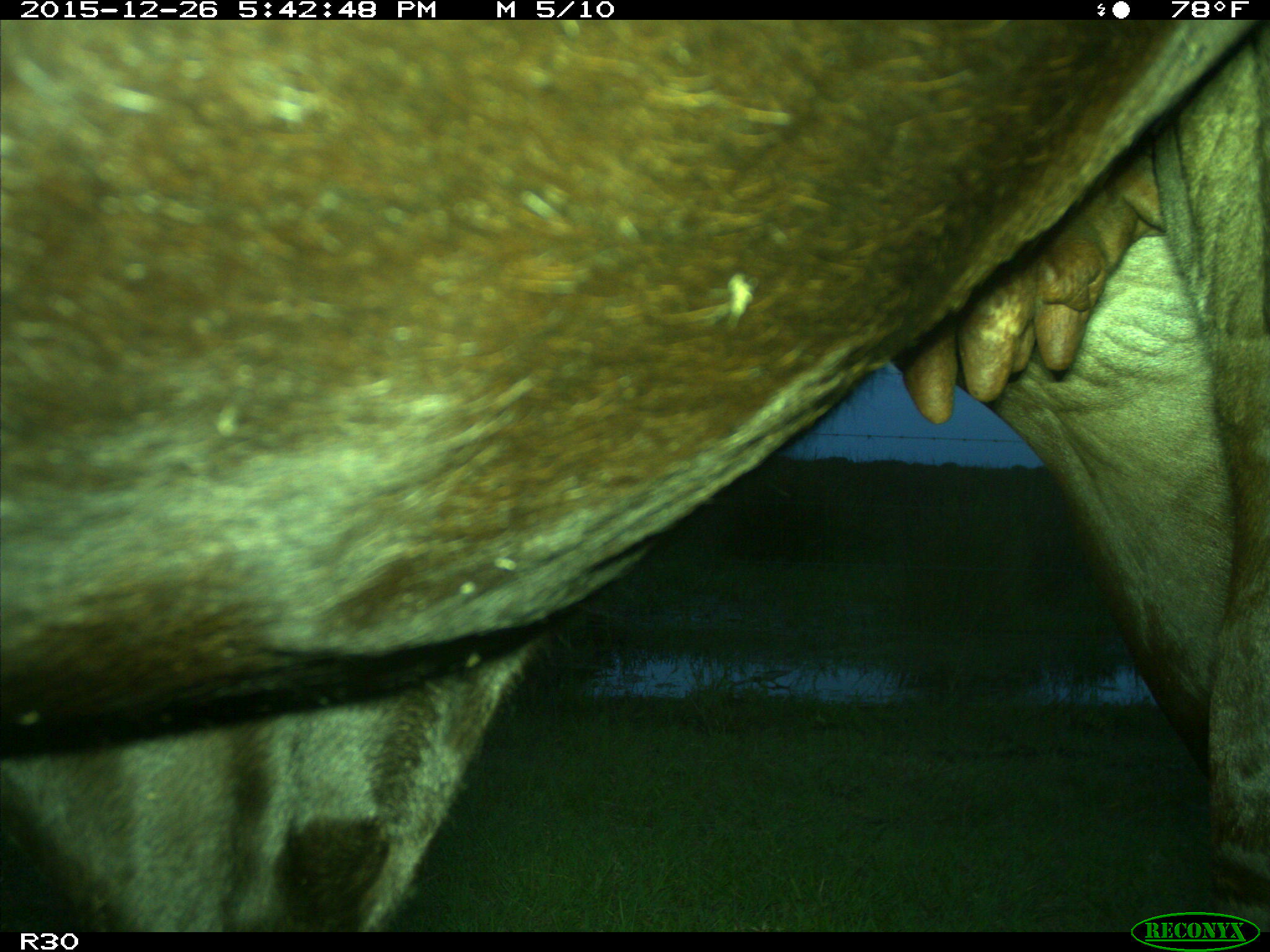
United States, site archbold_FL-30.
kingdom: Animalia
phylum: Chordata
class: Mammalia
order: Artiodactyla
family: Bovidae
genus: Bos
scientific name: Bos taurus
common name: domestic cow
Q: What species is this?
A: Bos taurus (domestic cow).